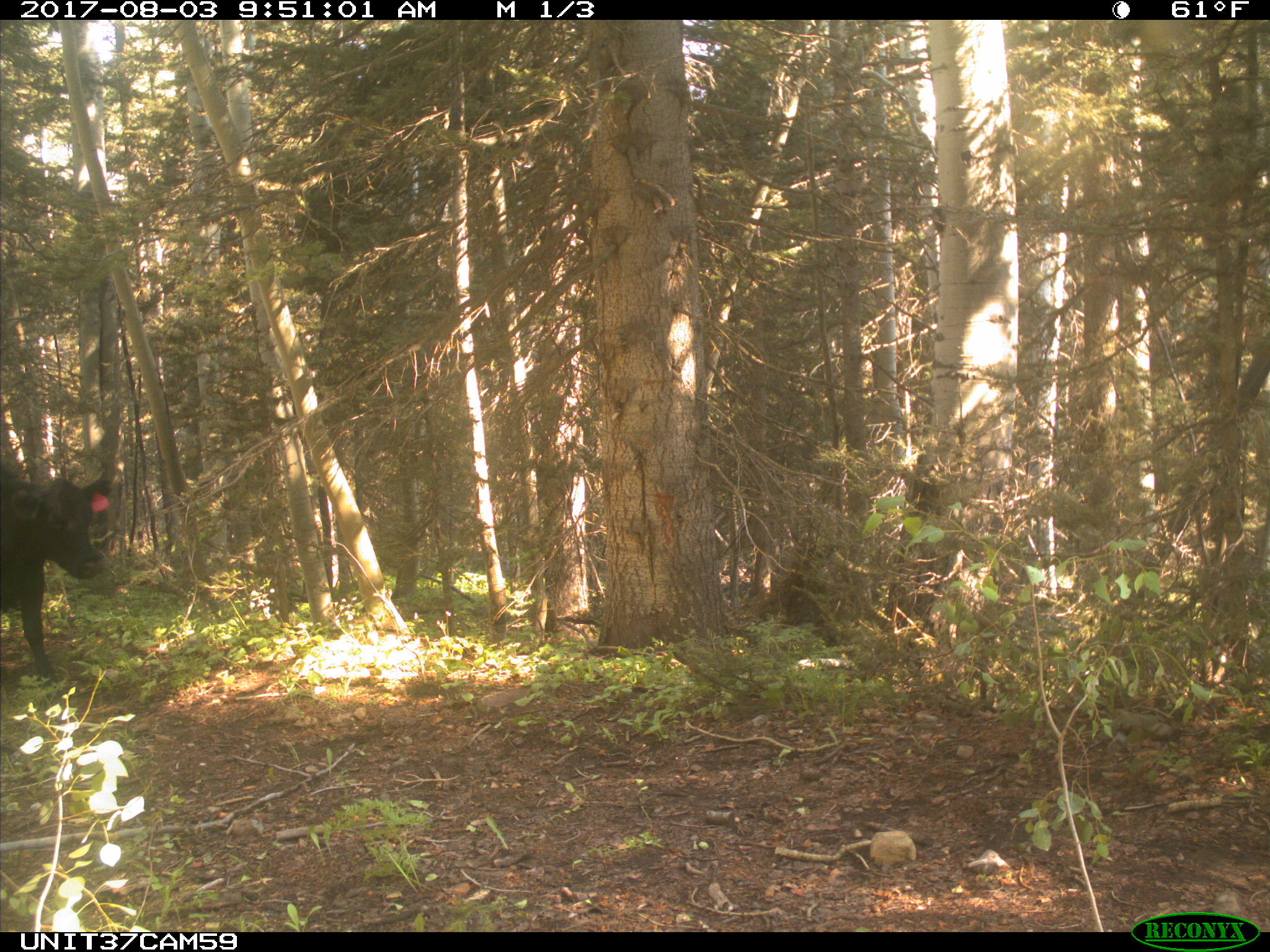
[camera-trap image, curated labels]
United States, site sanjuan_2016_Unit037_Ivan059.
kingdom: Animalia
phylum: Chordata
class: Mammalia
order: Artiodactyla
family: Bovidae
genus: Bos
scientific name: Bos taurus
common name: domestic cow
Bos taurus (domestic cow).